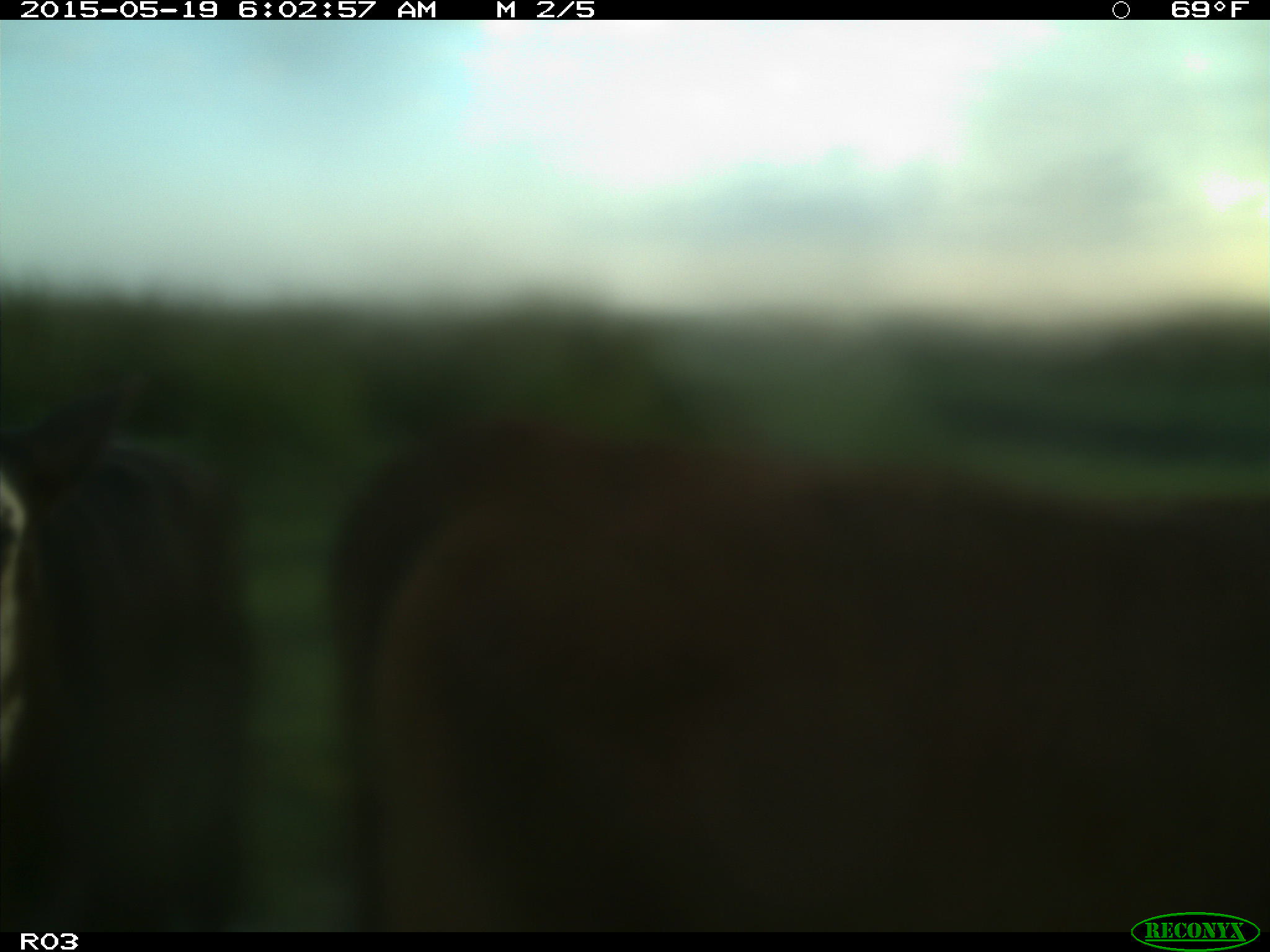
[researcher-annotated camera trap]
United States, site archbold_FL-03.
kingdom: Animalia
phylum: Chordata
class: Mammalia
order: Artiodactyla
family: Bovidae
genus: Bos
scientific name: Bos taurus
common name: domestic cow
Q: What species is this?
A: Bos taurus (domestic cow).